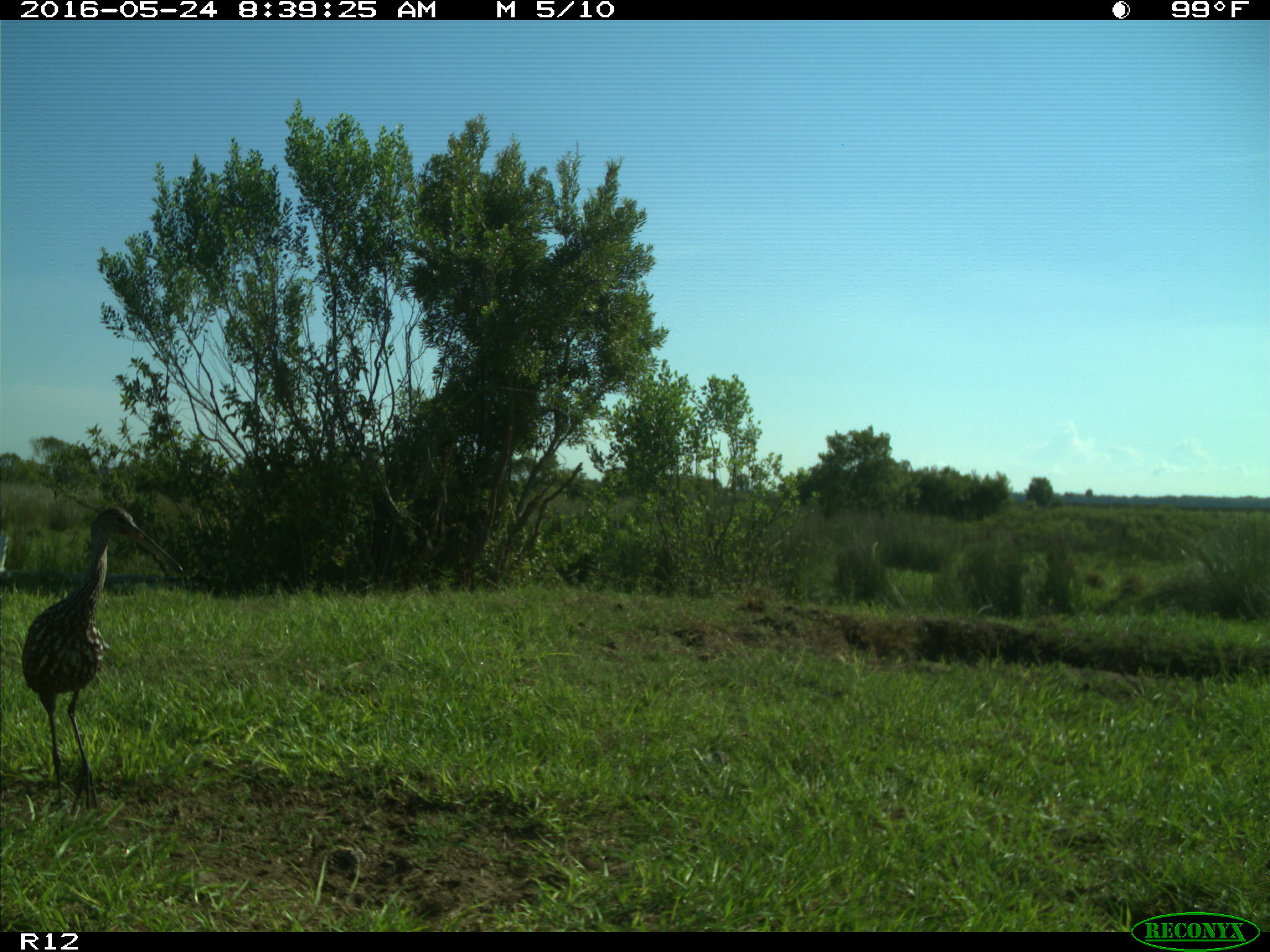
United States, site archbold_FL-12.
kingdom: Animalia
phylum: Chordata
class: Mammalia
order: Artiodactyla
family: Bovidae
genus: Bos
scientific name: Bos taurus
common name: domestic cow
Bos taurus (domestic cow).